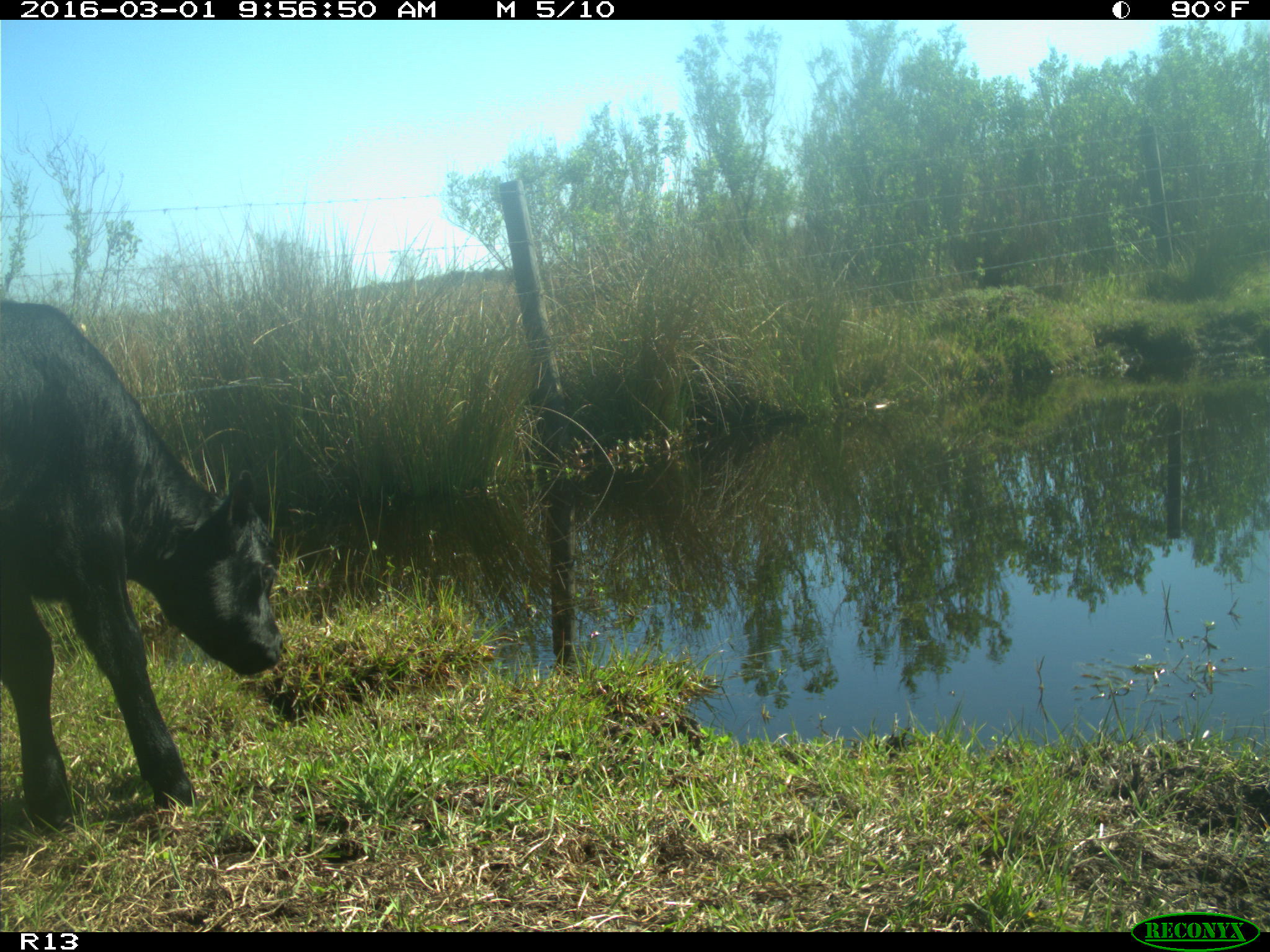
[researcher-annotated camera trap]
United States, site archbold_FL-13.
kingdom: Animalia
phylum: Chordata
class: Mammalia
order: Artiodactyla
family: Bovidae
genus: Bos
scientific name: Bos taurus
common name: domestic cow